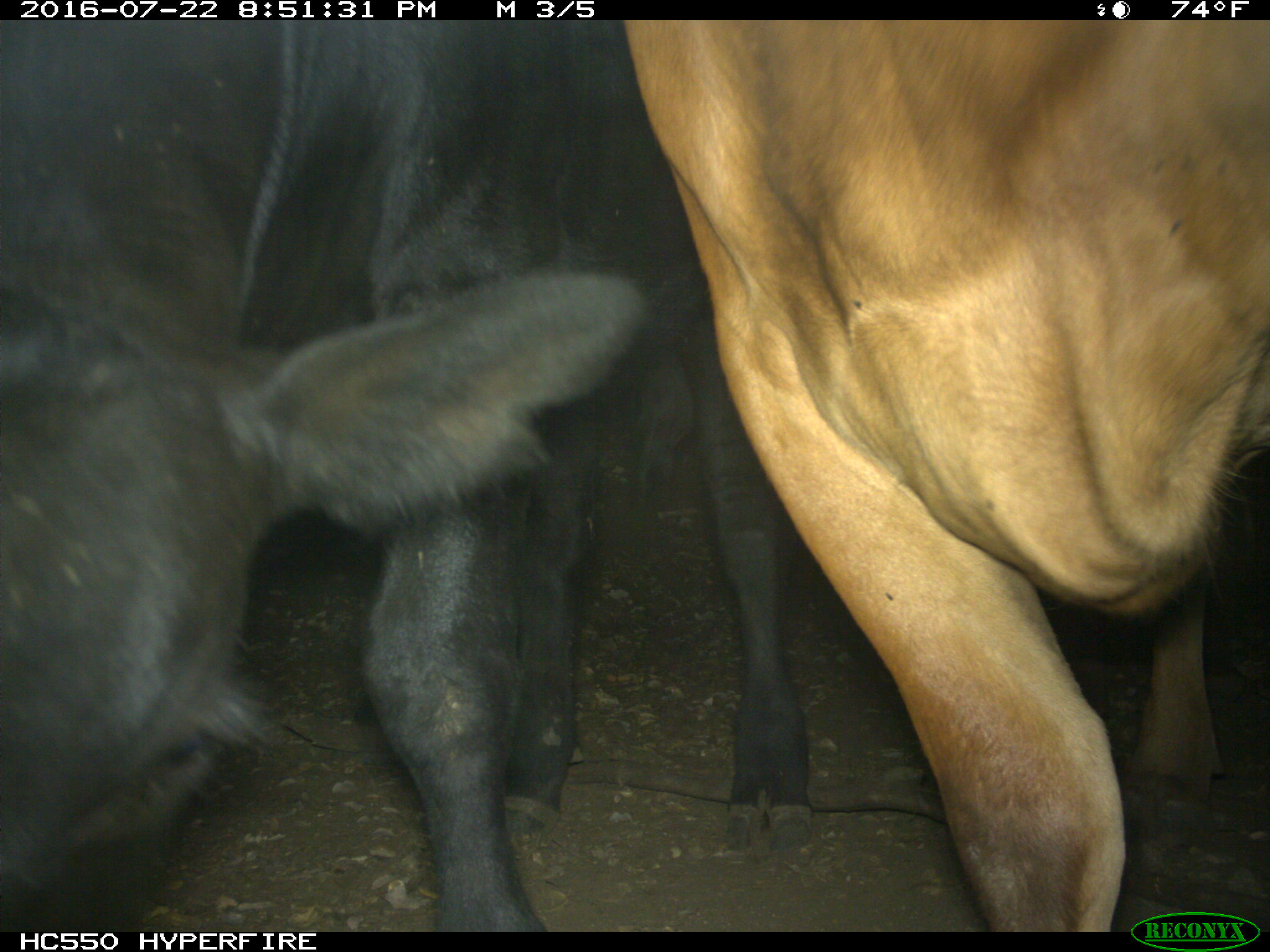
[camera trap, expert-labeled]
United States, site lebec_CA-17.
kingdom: Animalia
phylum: Chordata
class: Mammalia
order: Artiodactyla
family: Bovidae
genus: Bos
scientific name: Bos taurus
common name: domestic cow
Bos taurus (domestic cow).